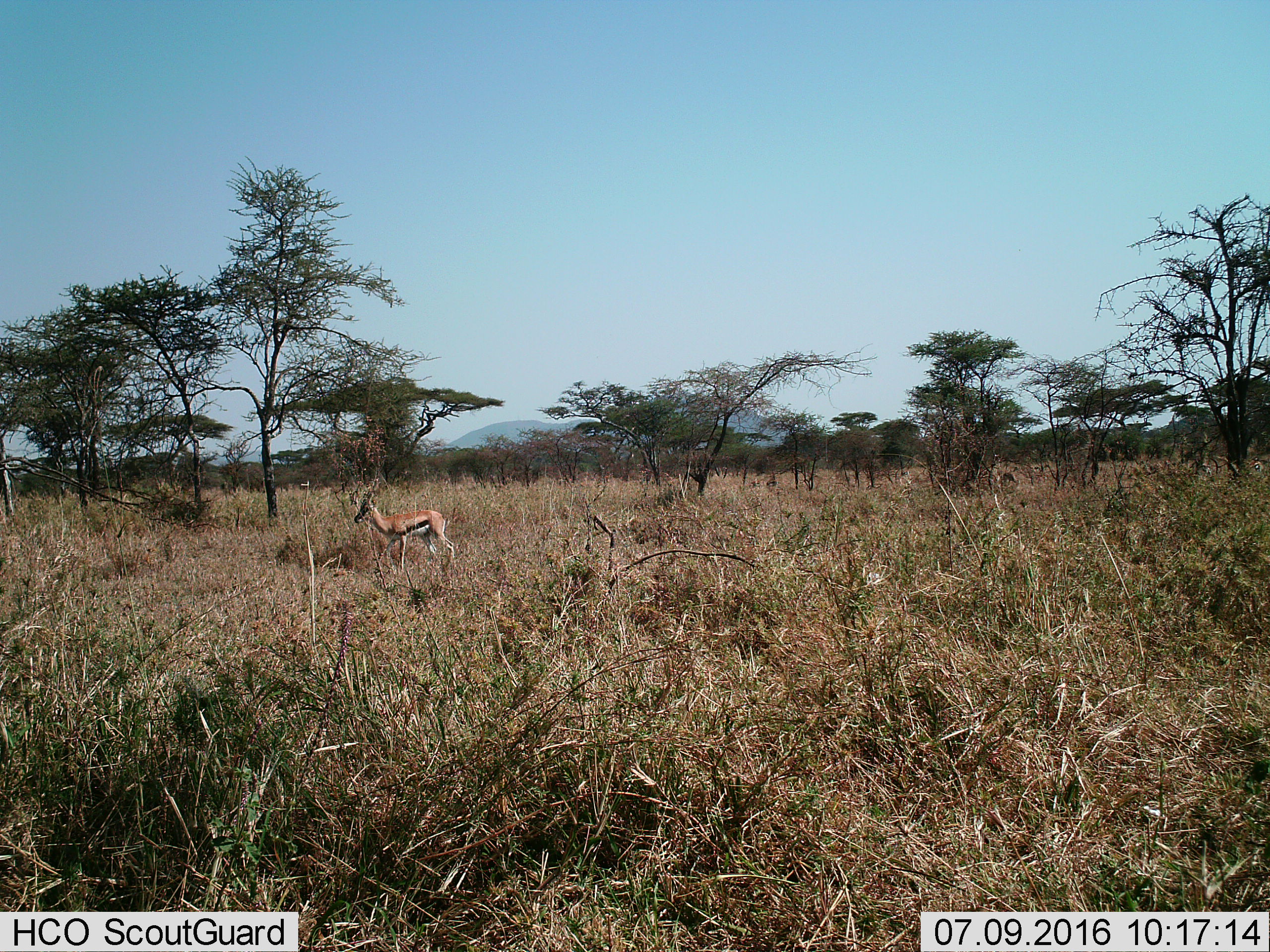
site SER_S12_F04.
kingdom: Animalia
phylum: Chordata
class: Mammalia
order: Artiodactyla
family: Bovidae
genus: Eudorcas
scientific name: Eudorcas thomsonii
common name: thomson's gazelle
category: gazellethomsons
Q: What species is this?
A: Gazellethomsons (thomson's gazelle) (Eudorcas thomsonii).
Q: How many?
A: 1.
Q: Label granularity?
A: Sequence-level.